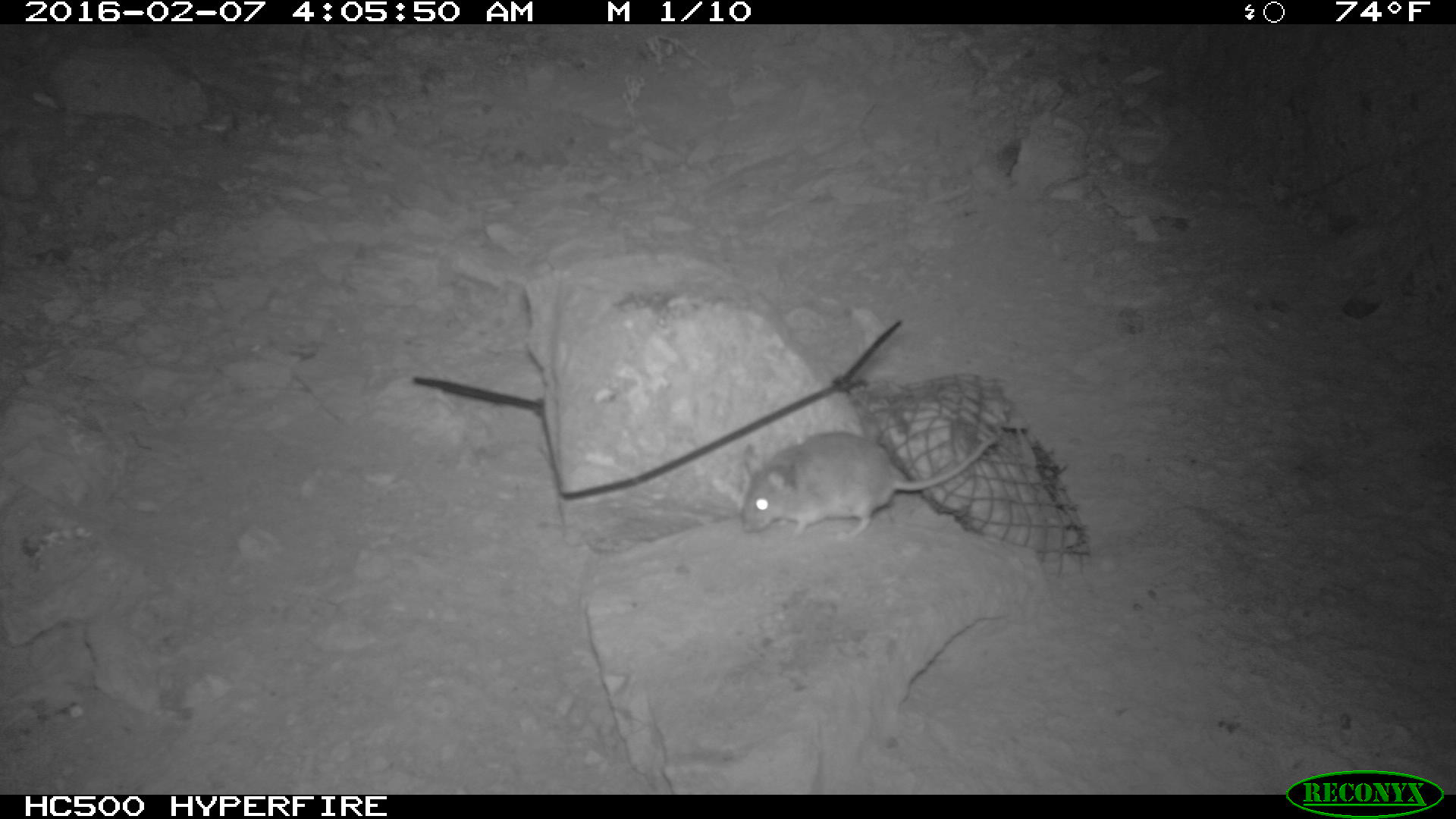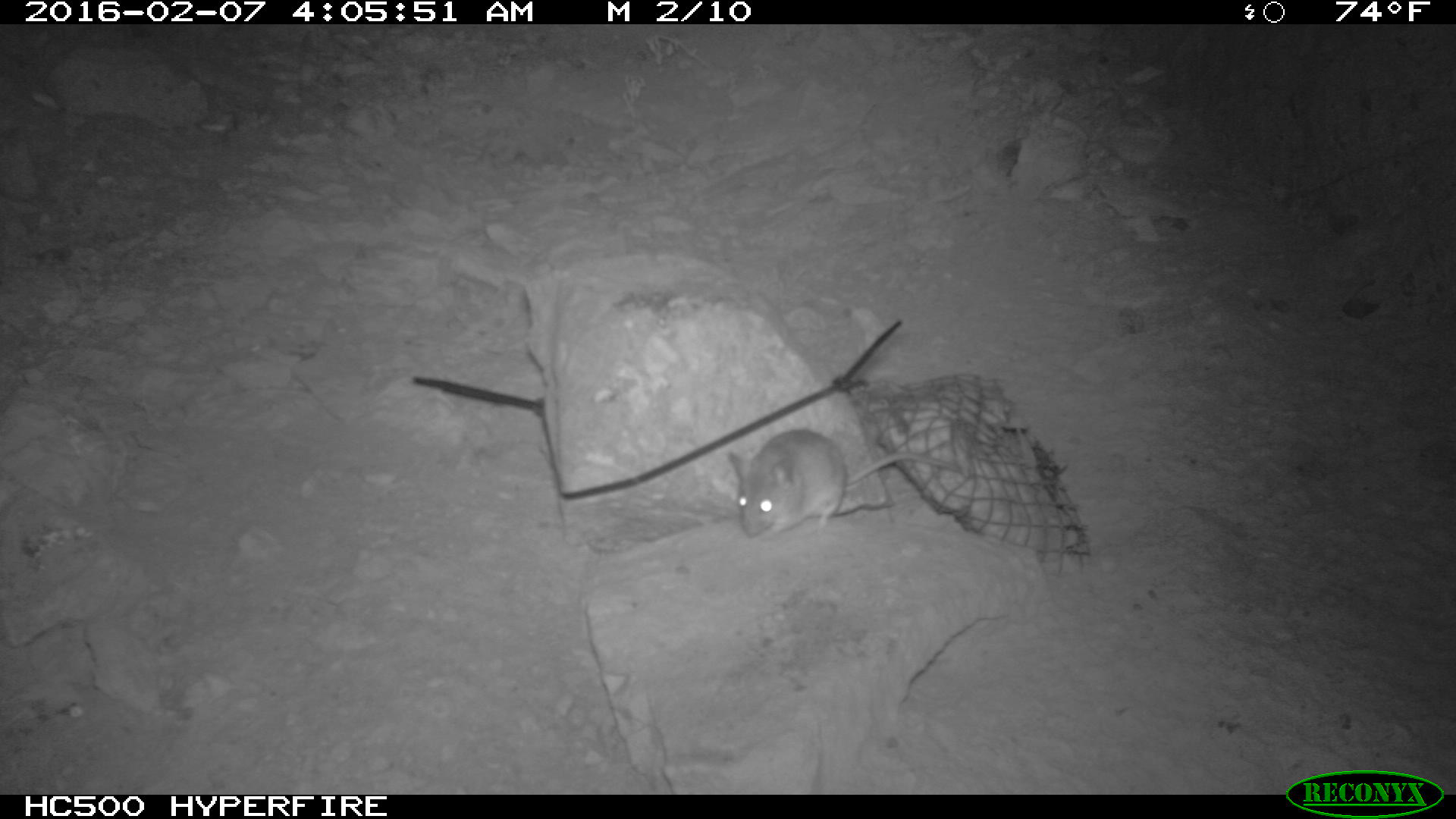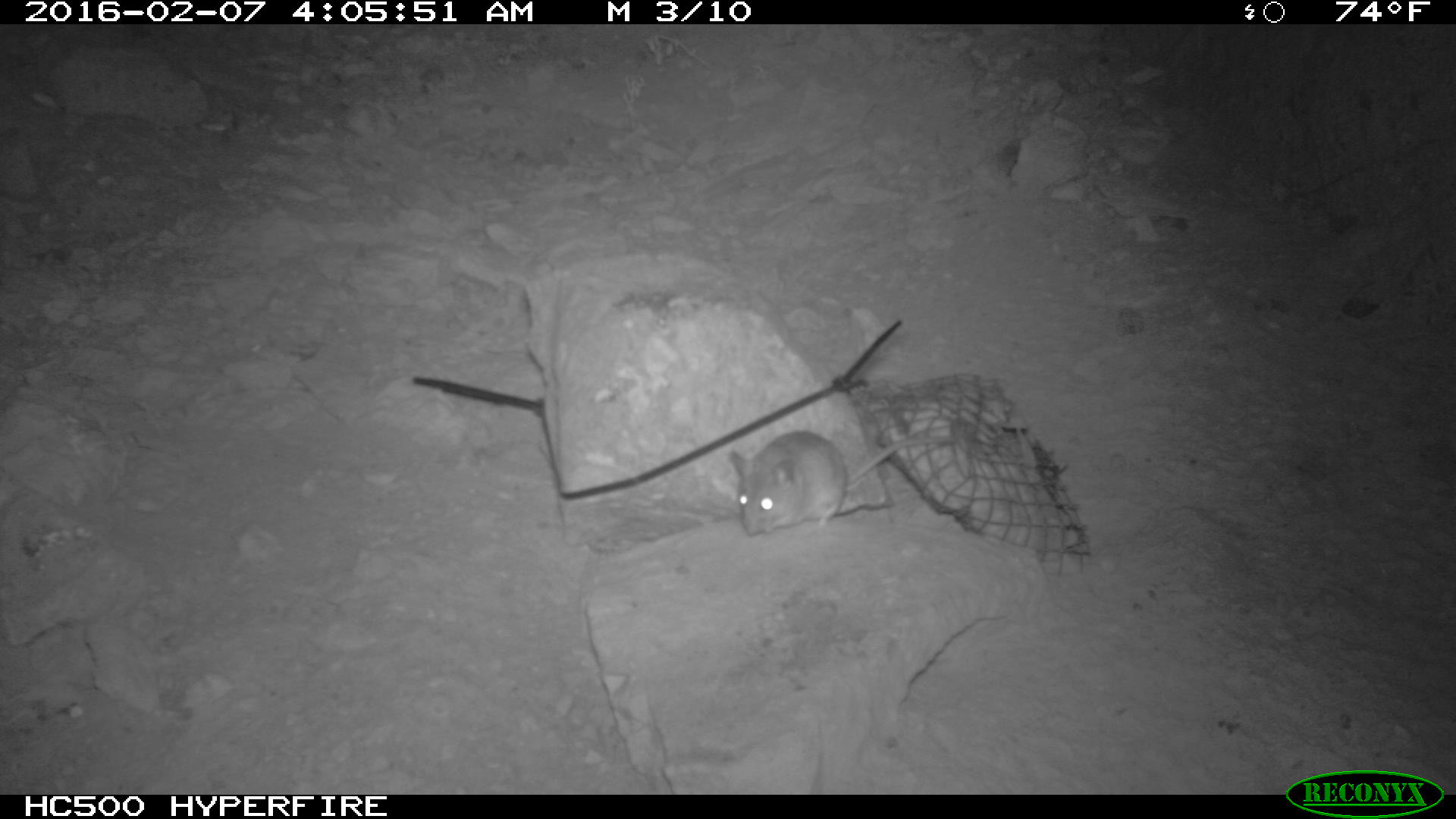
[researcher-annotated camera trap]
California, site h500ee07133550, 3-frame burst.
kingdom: Animalia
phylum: Chordata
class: Mammalia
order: Rodentia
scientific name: Rodentia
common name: rodent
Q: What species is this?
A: Rodent (Rodentia).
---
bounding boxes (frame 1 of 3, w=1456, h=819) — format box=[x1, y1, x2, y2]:
rodent: box=[742, 430, 999, 543]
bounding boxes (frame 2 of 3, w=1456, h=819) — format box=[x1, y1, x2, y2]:
rodent: box=[728, 428, 960, 538]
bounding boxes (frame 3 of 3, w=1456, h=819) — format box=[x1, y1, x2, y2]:
rodent: box=[723, 429, 958, 541]